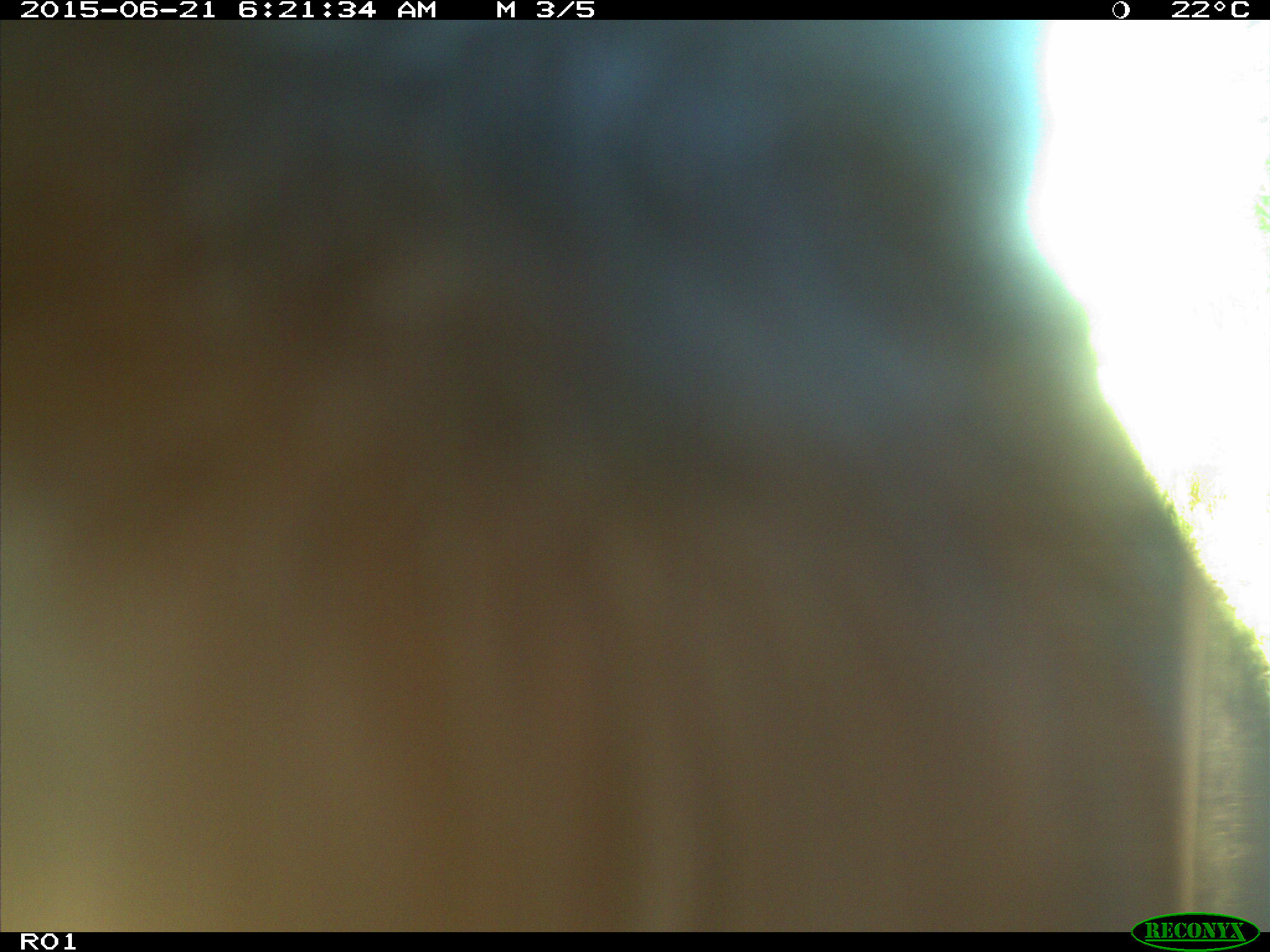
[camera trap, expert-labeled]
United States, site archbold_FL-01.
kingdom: Animalia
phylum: Chordata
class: Mammalia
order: Artiodactyla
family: Bovidae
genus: Bos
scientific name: Bos taurus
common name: domestic cow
Bos taurus (domestic cow).